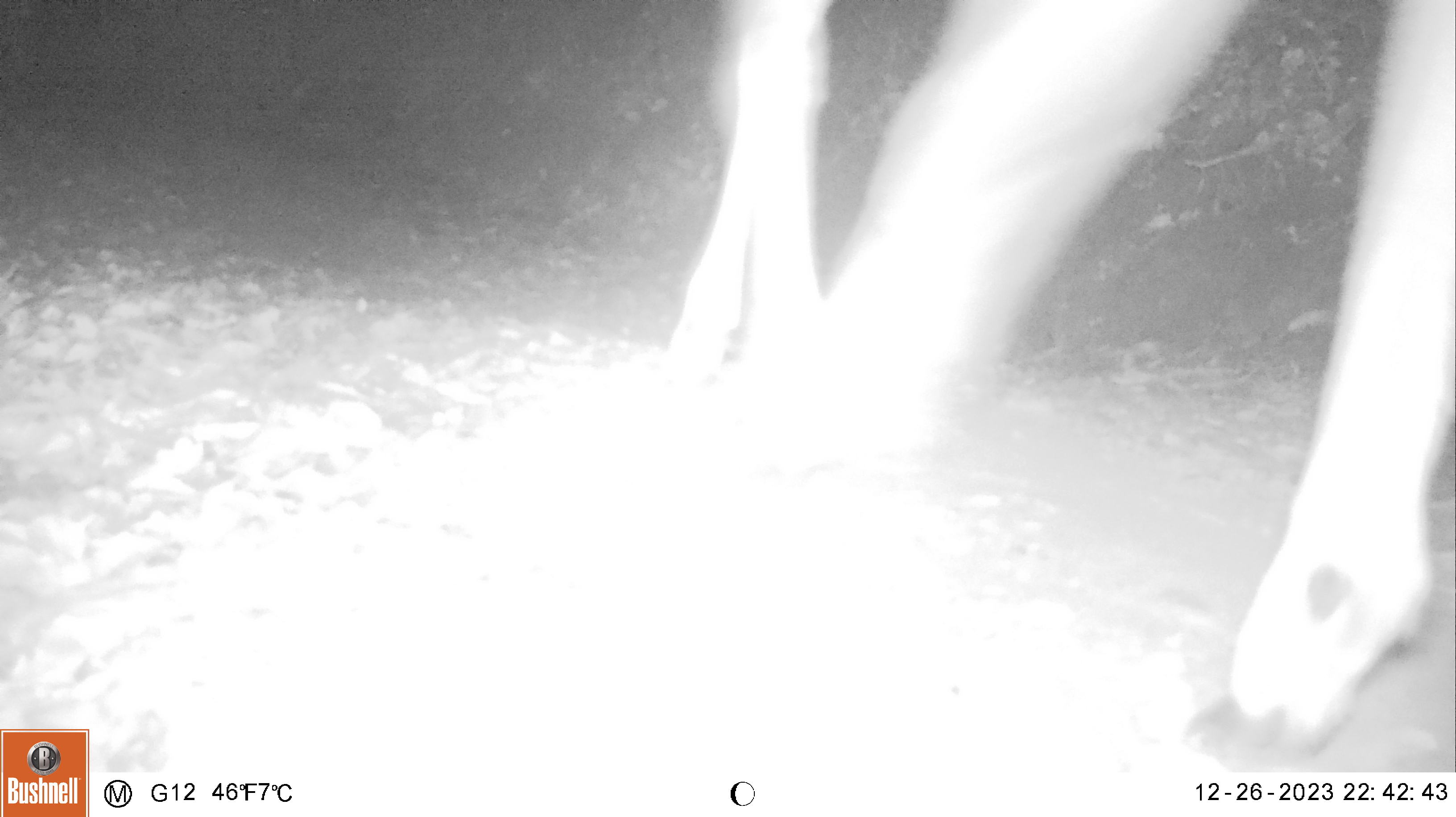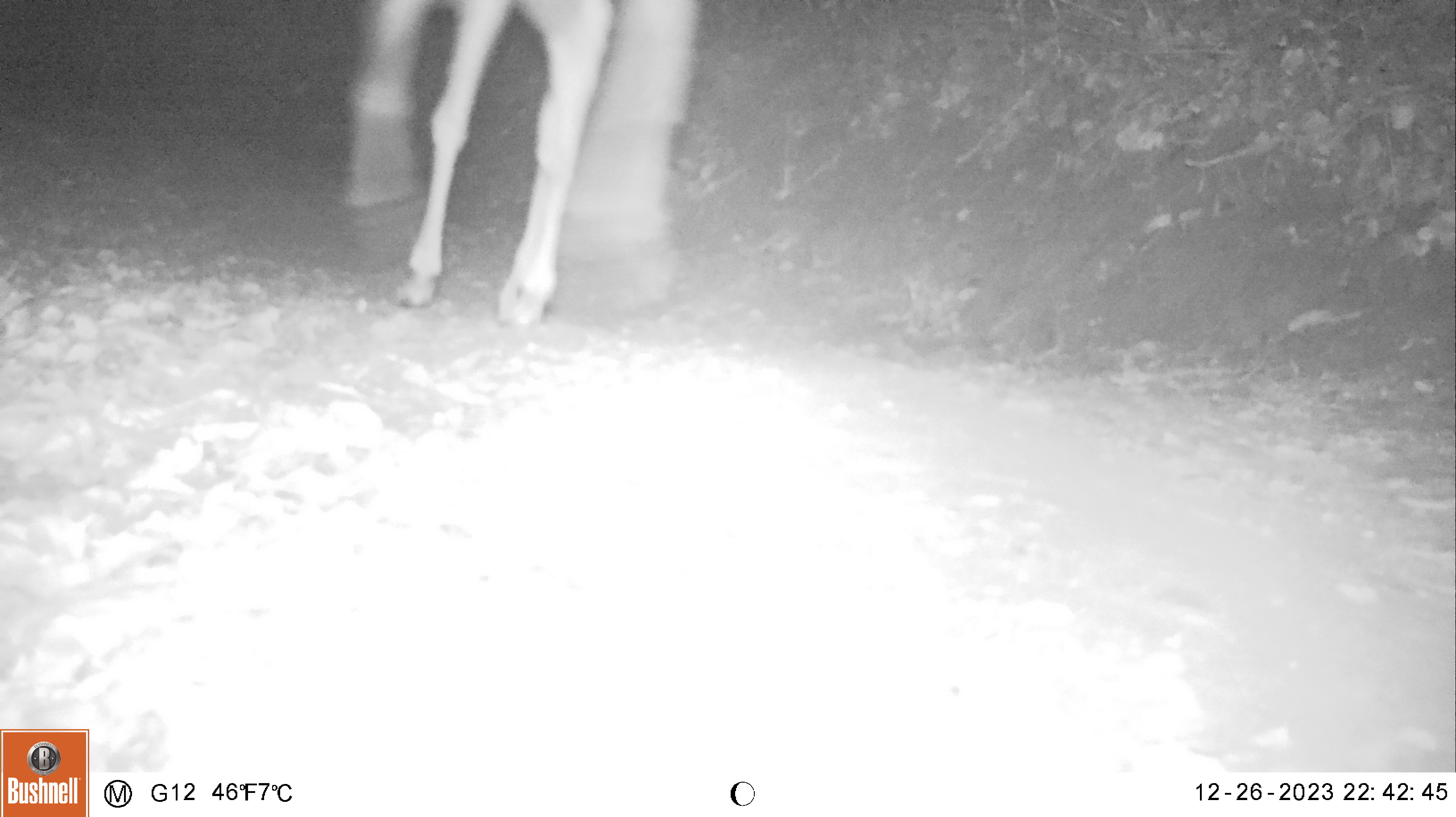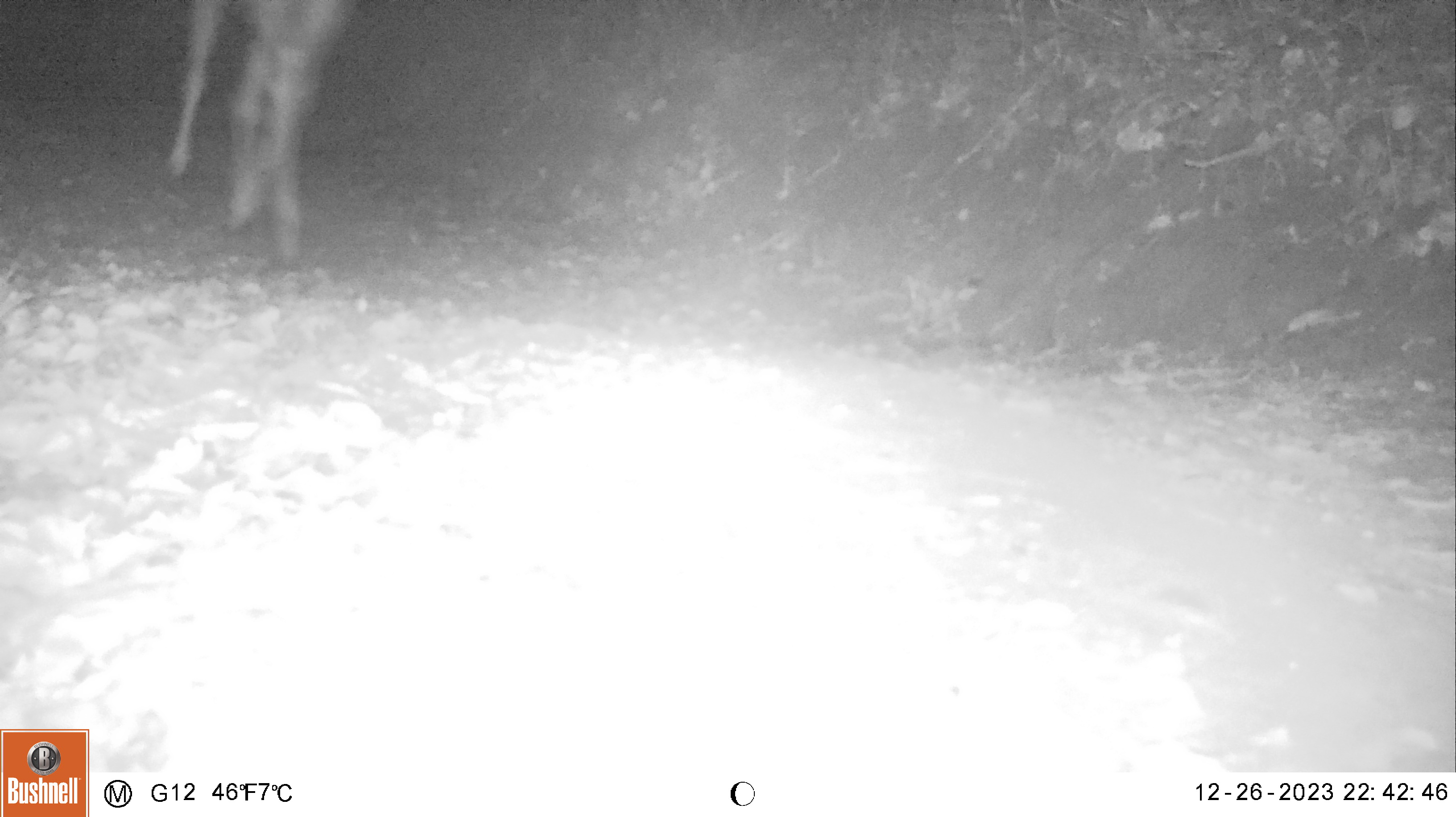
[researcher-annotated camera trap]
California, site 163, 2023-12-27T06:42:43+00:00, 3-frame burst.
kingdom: Animalia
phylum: Chordata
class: Mammalia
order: Artiodactyla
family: Cervidae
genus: Odocoileus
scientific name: Odocoileus hemionus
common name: mule deer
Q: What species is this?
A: Mule deer (Odocoileus hemionus).